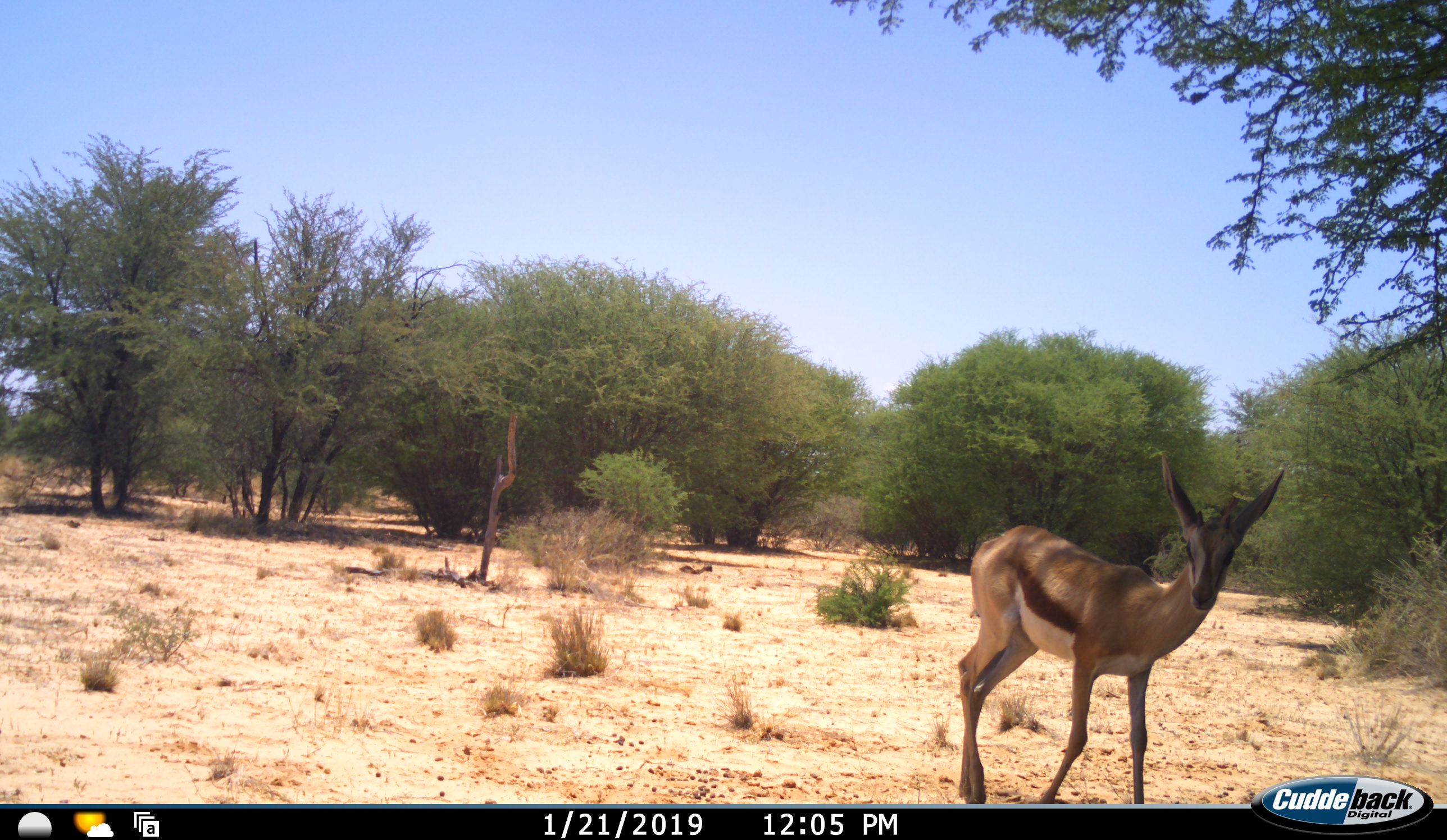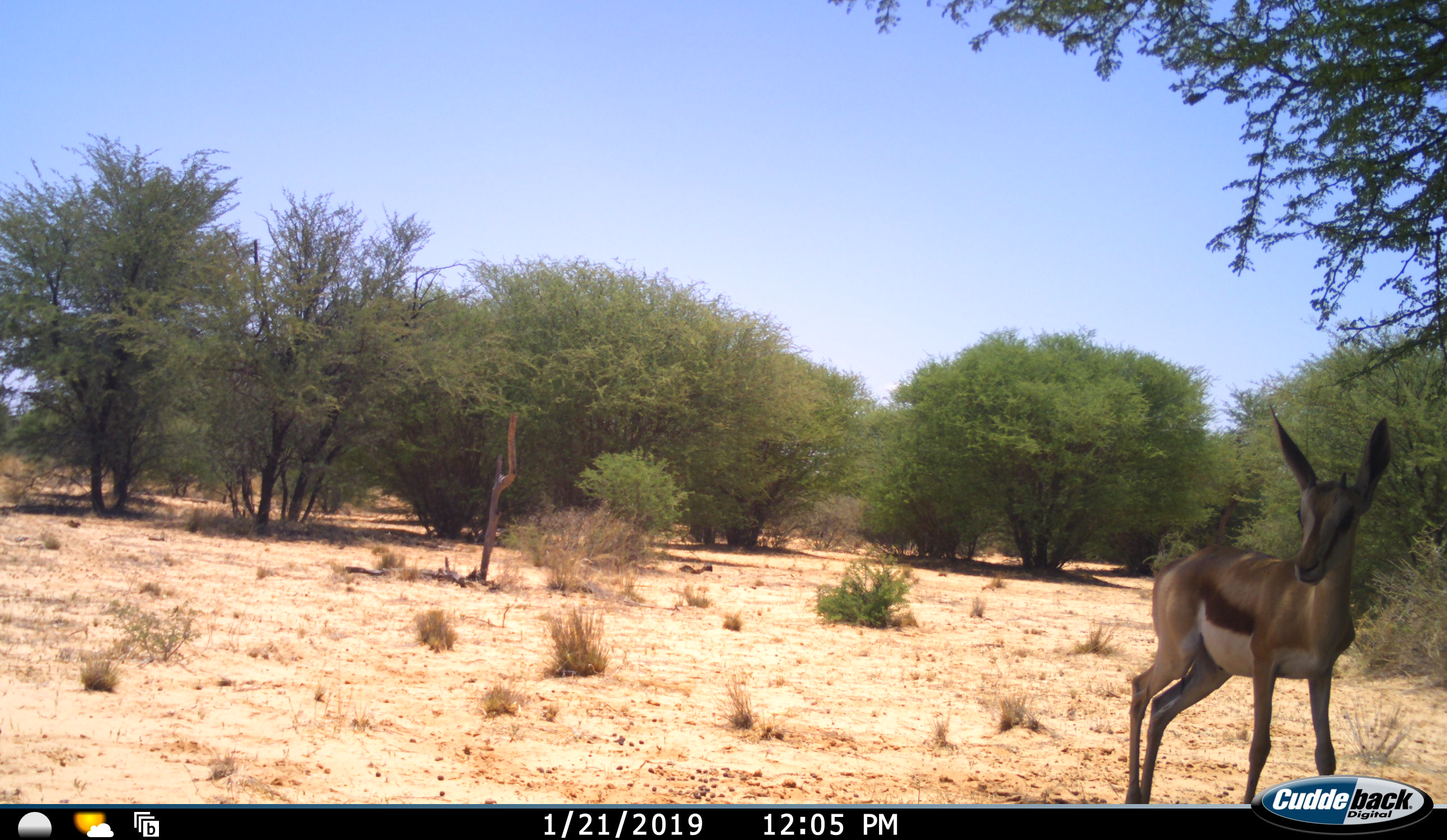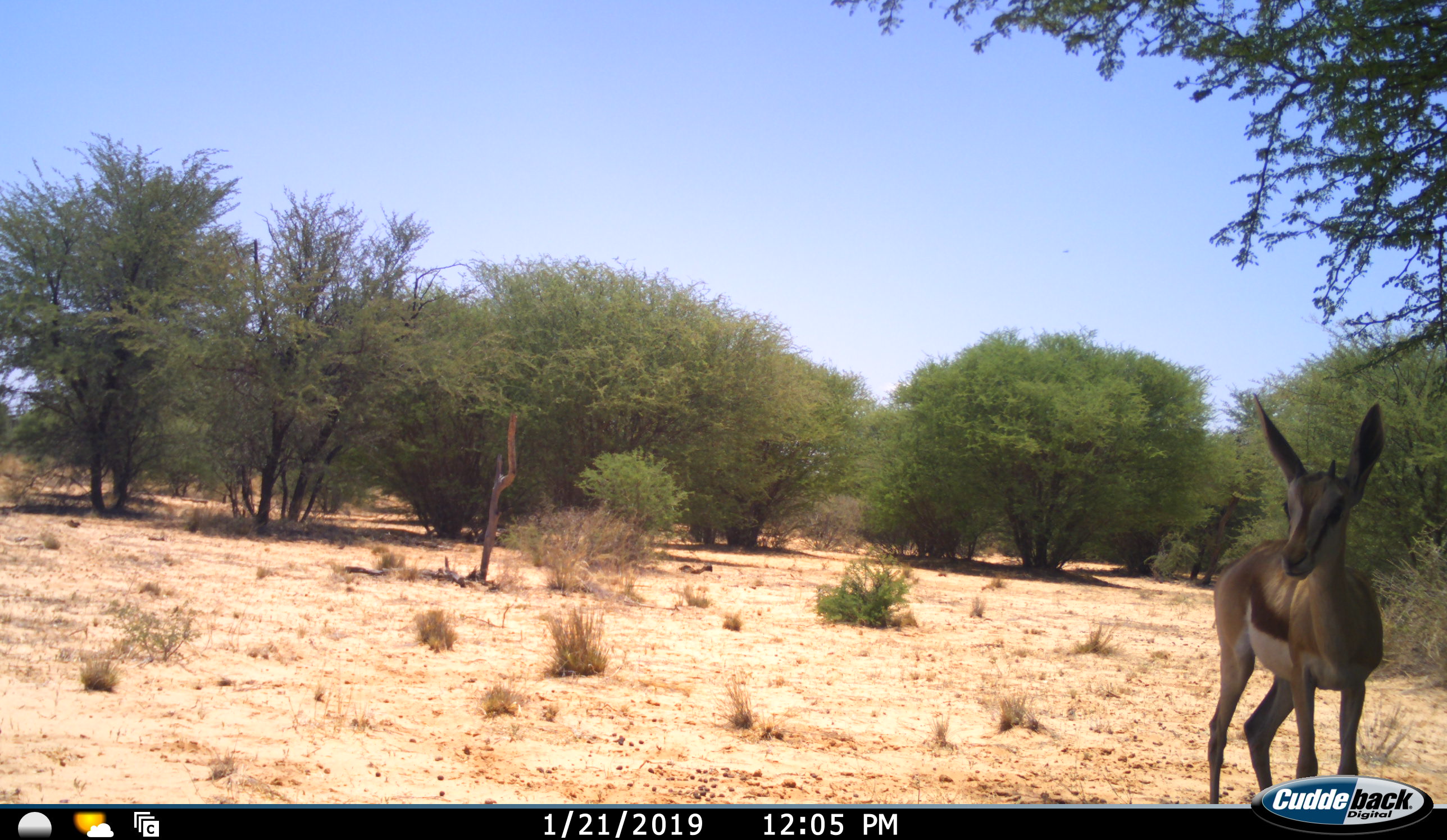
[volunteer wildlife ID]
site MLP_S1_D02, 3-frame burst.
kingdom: Animalia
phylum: Chordata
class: Mammalia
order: Artiodactyla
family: Bovidae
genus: Antidorcas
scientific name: Antidorcas marsupialis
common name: springbok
Springbok (Antidorcas marsupialis), count 1. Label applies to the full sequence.